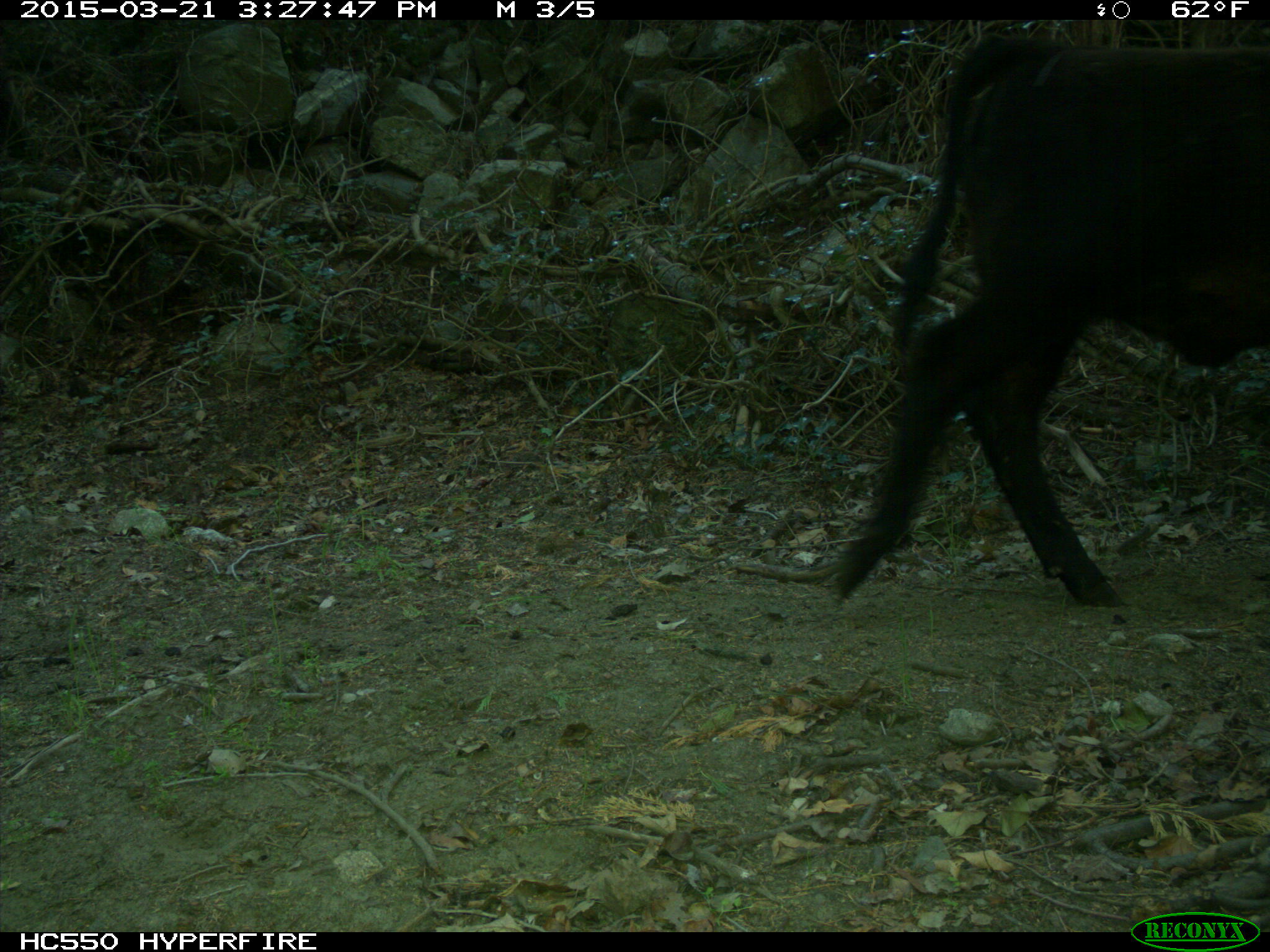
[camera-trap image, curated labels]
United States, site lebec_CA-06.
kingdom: Animalia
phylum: Chordata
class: Mammalia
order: Artiodactyla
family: Bovidae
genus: Bos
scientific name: Bos taurus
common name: domestic cow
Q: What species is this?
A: Bos taurus (domestic cow).